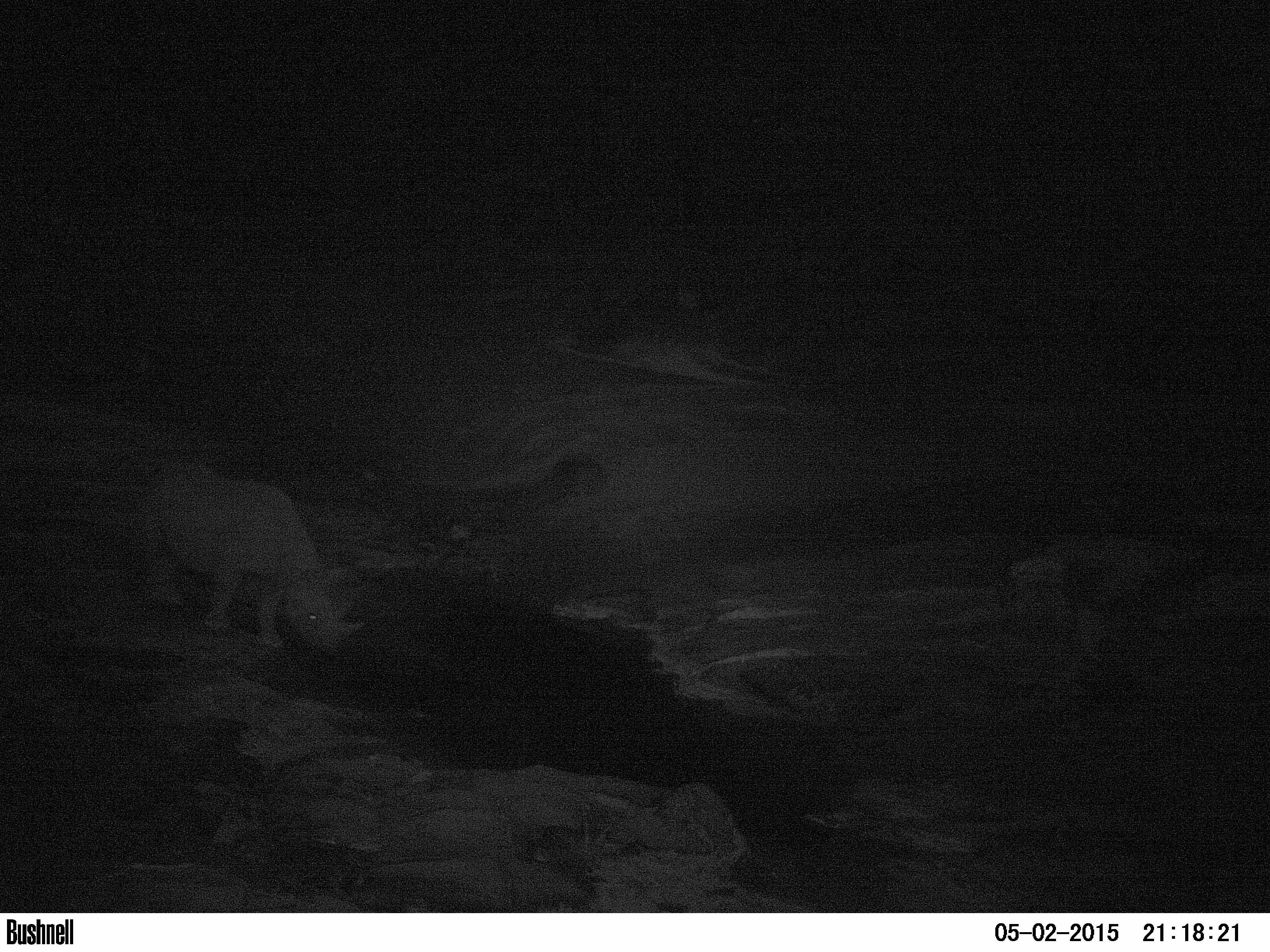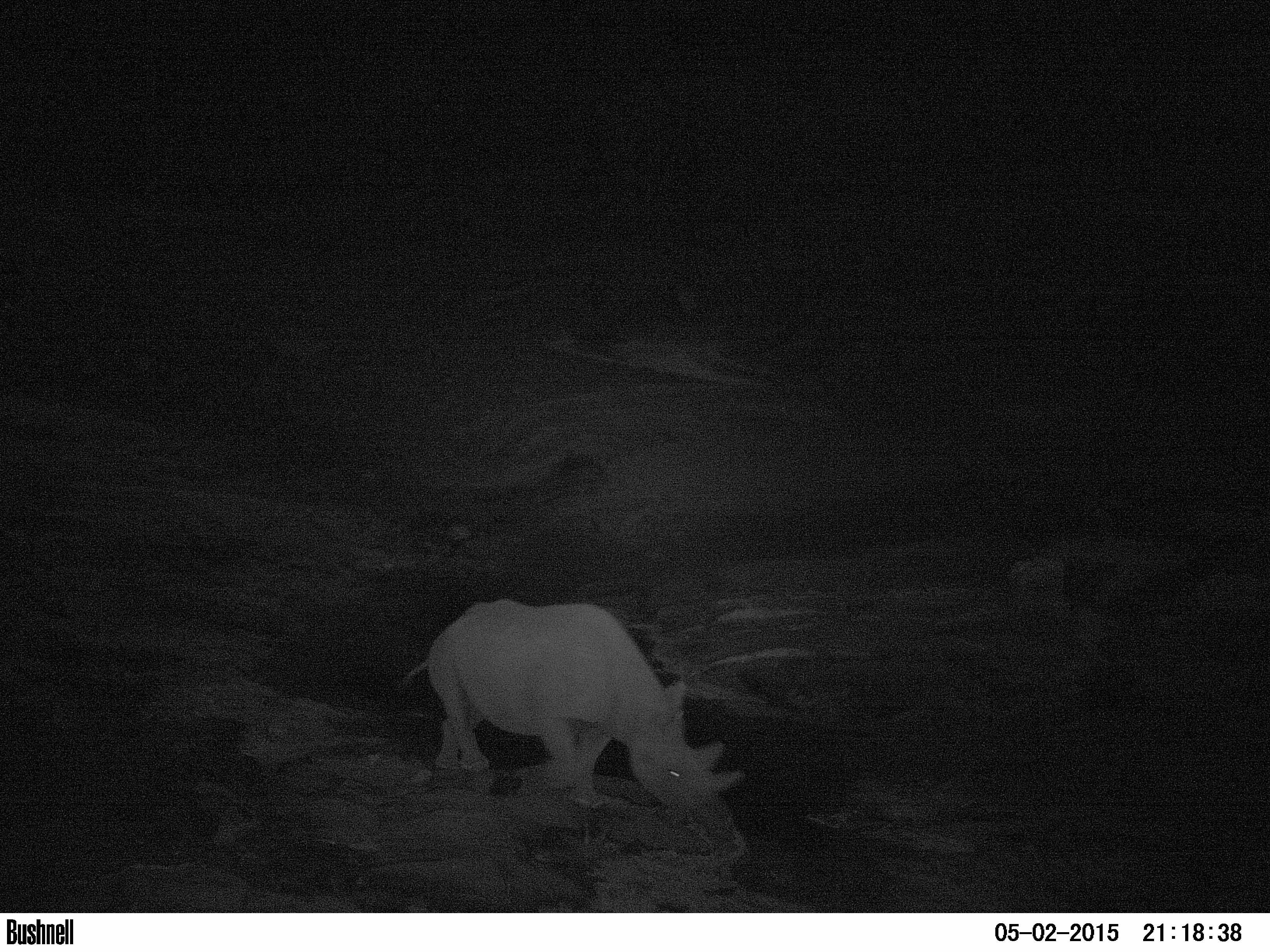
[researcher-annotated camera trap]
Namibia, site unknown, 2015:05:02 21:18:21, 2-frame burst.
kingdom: Animalia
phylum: Chordata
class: Mammalia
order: Perissodactyla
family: Rhinocerotidae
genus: Diceros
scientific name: Diceros bicornis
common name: black rhinoceros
Diceros bicornis (black rhinoceros).